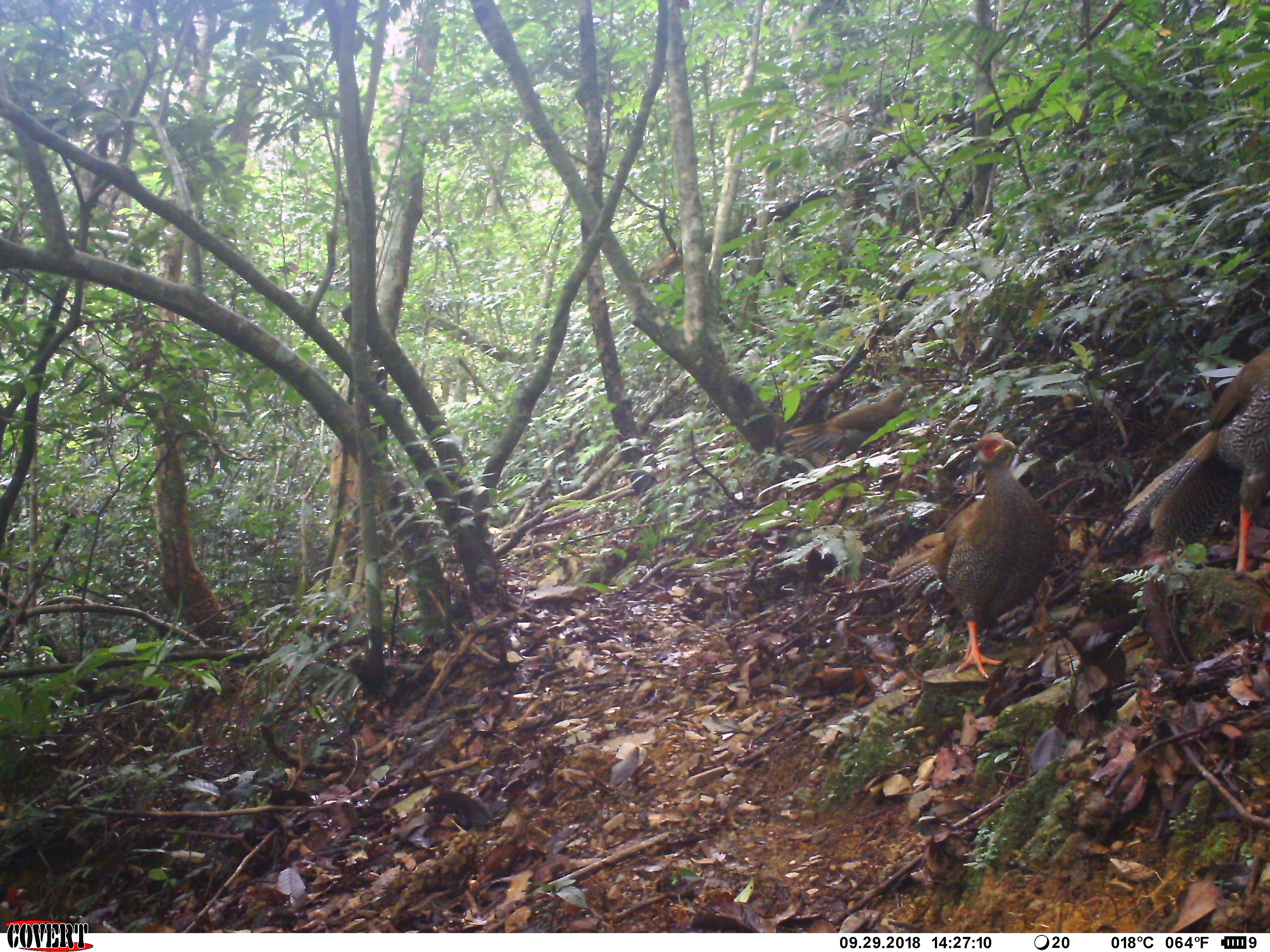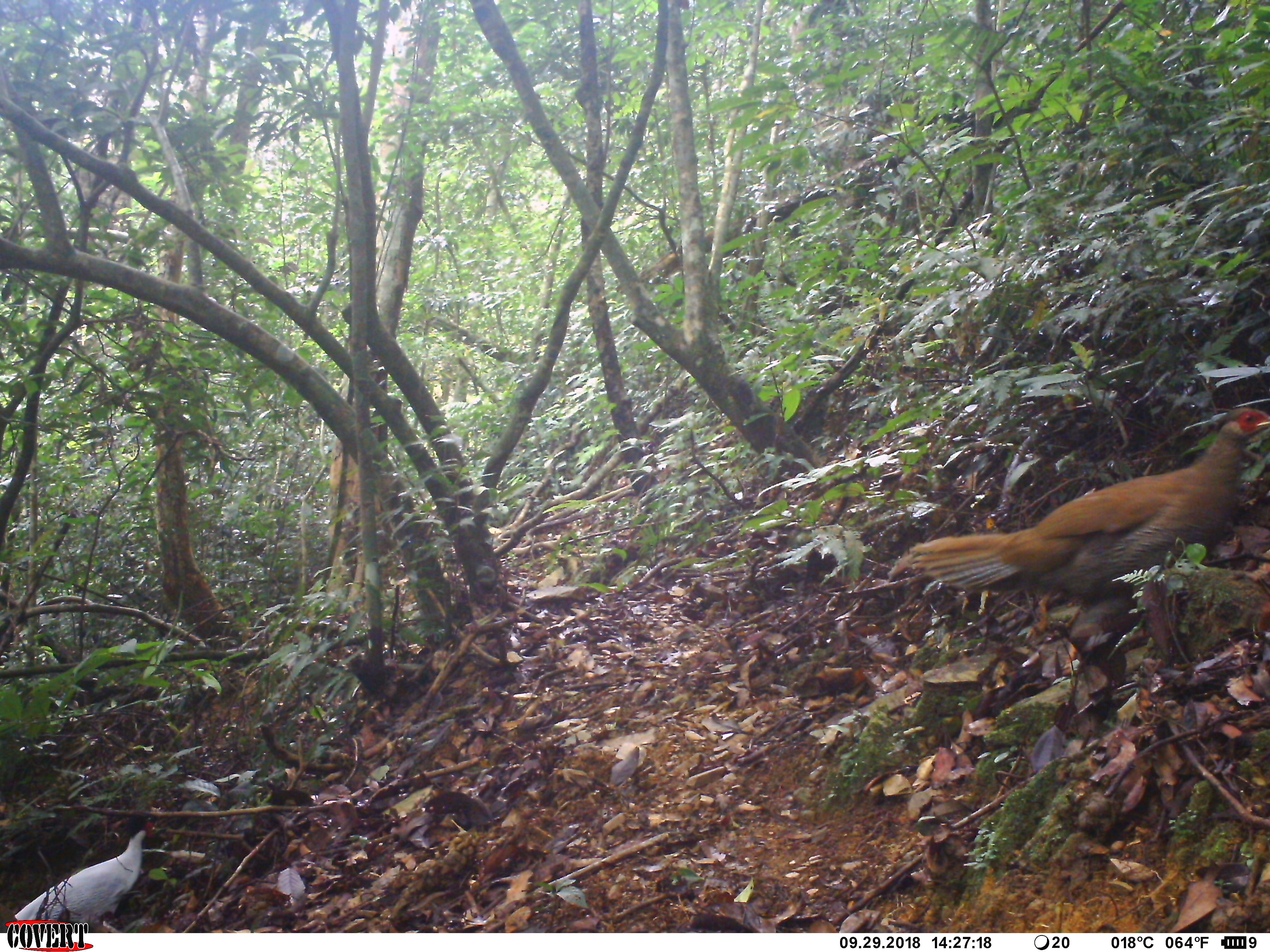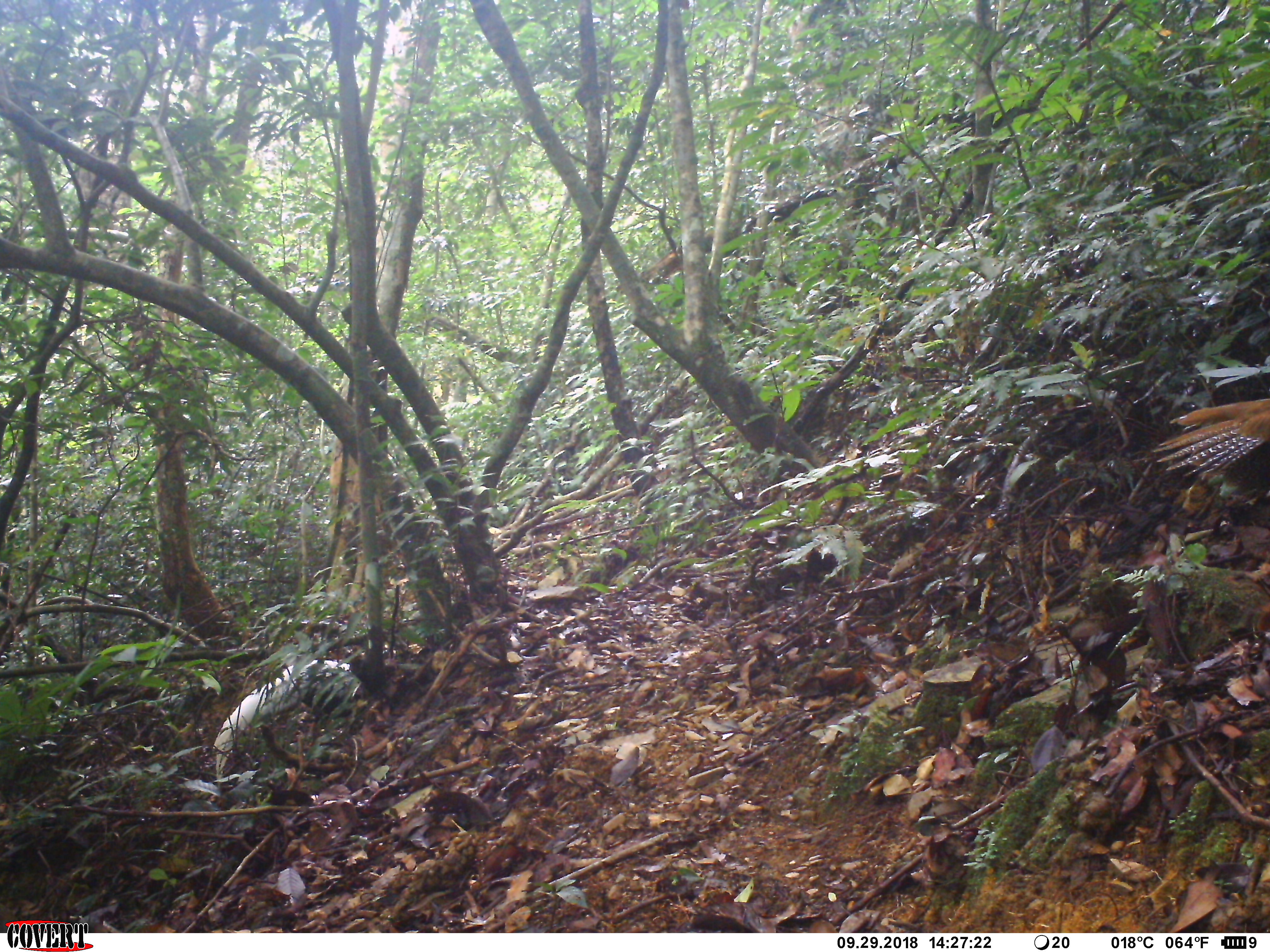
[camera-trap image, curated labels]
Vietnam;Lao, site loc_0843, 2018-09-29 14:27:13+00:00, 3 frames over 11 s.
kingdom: Animalia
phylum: Chordata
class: Aves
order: Galliformes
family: Phasianidae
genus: Lophura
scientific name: Lophura nycthemera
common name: silver pheasant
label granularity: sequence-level